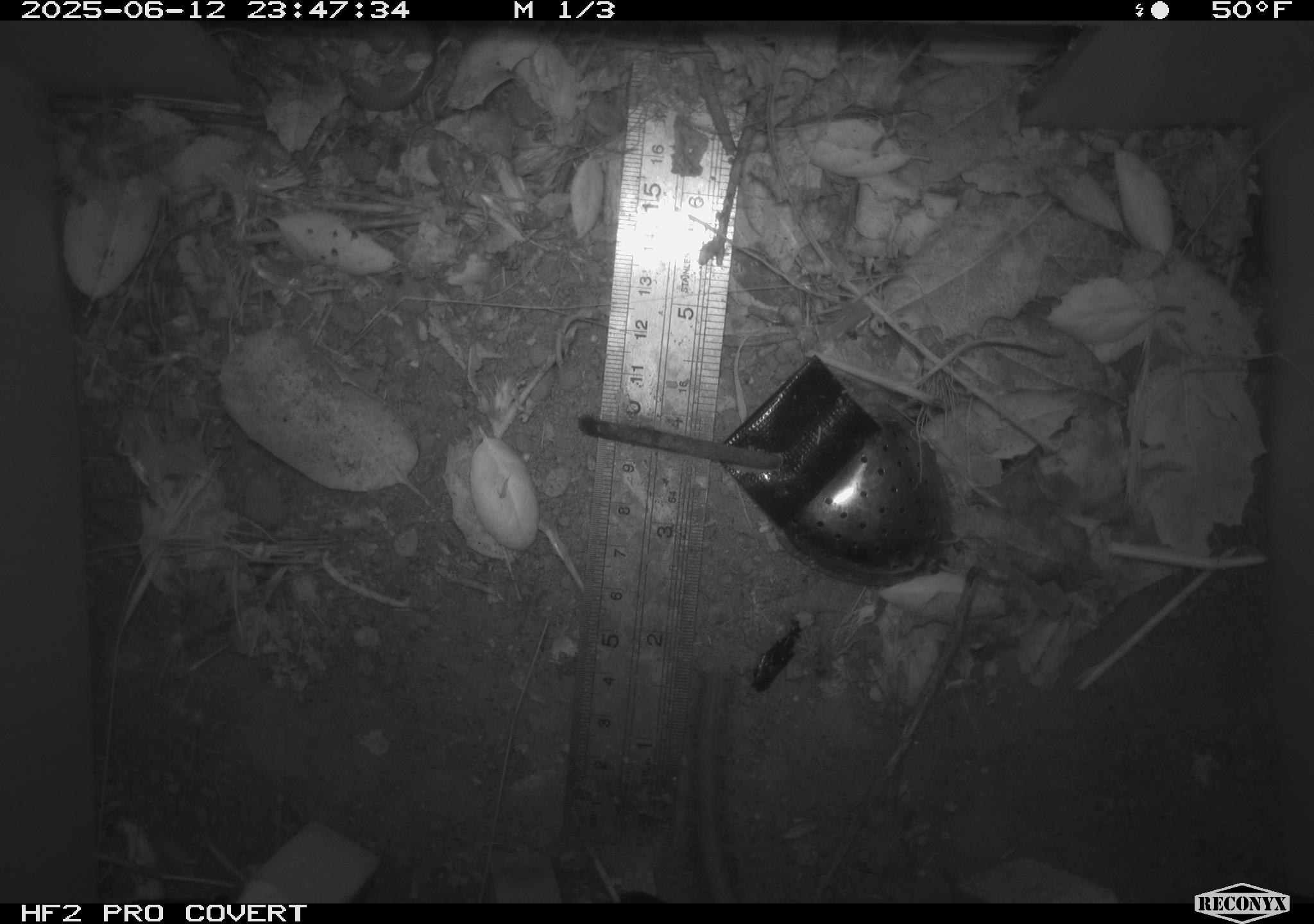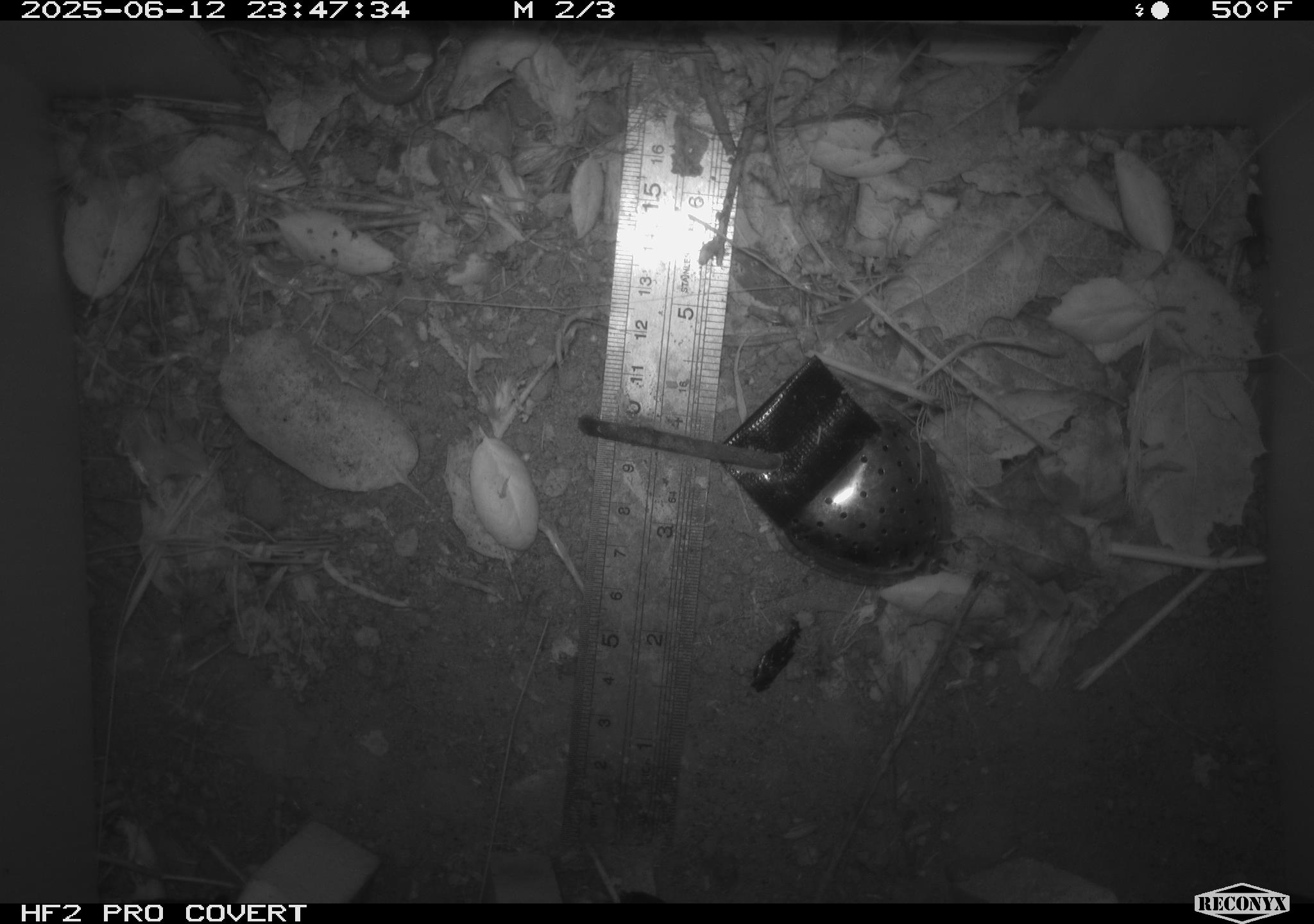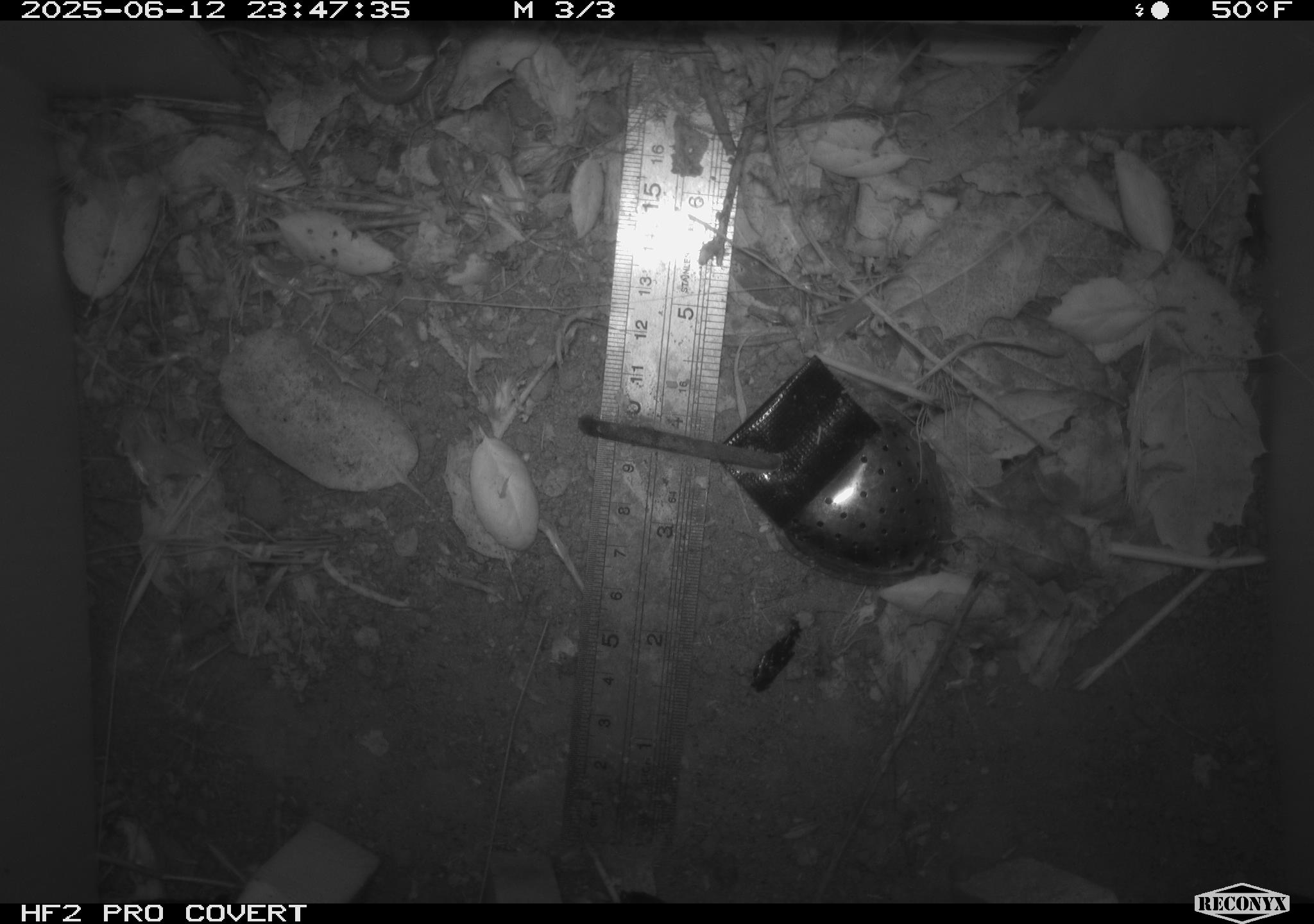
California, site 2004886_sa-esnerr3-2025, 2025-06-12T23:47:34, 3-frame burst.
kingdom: Animalia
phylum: Chordata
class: Mammalia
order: Rodentia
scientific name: Rodentia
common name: rodent